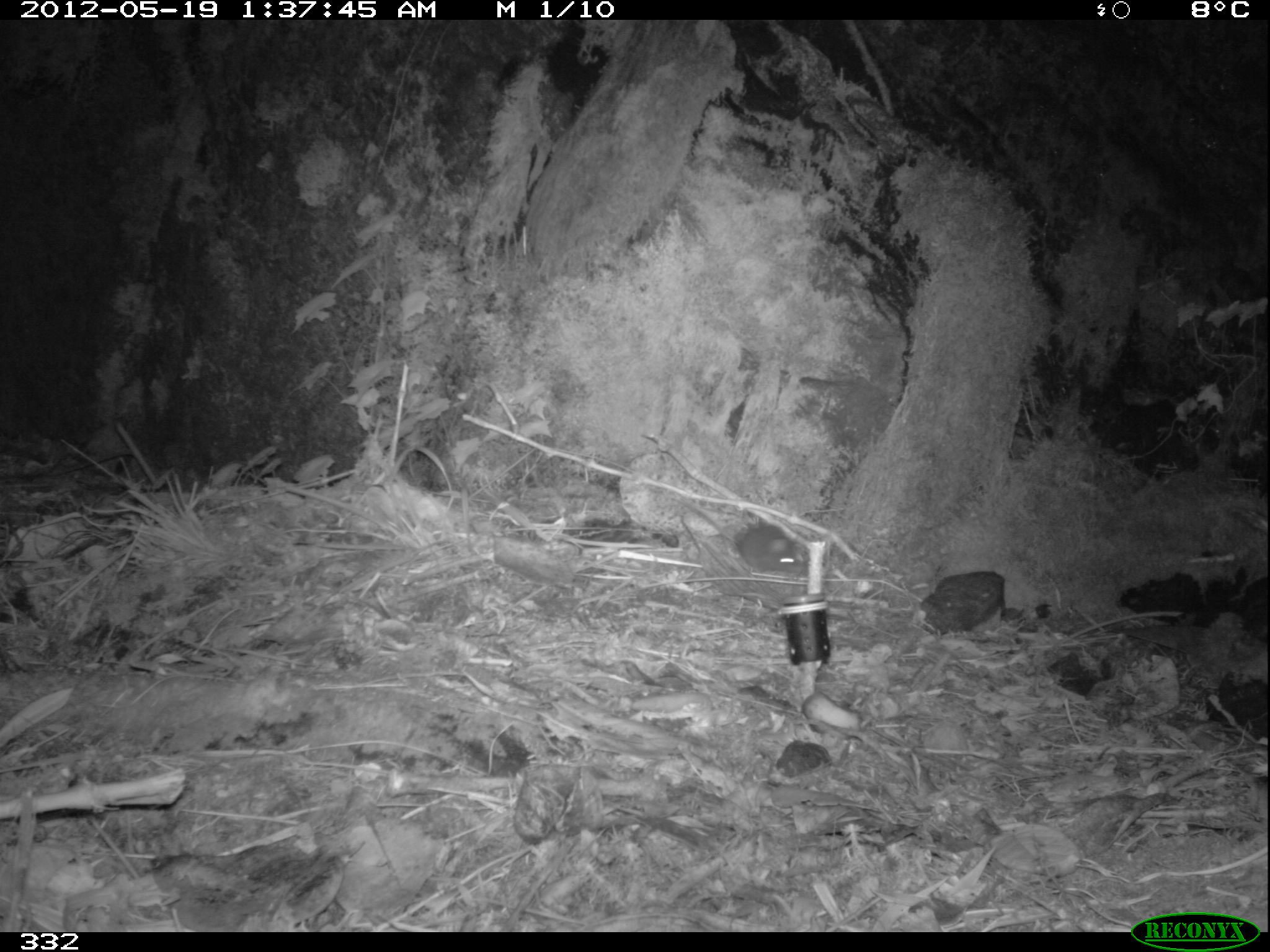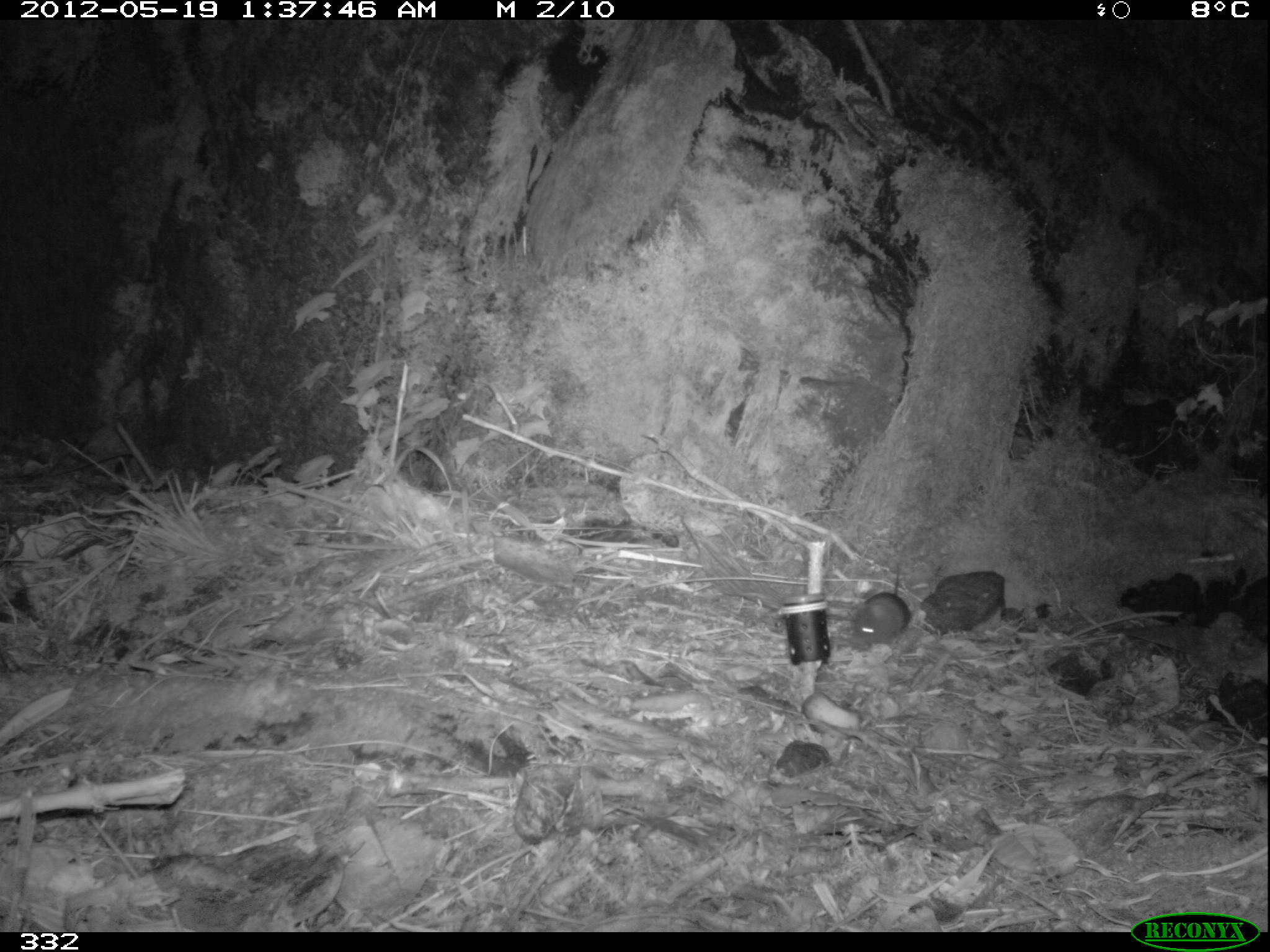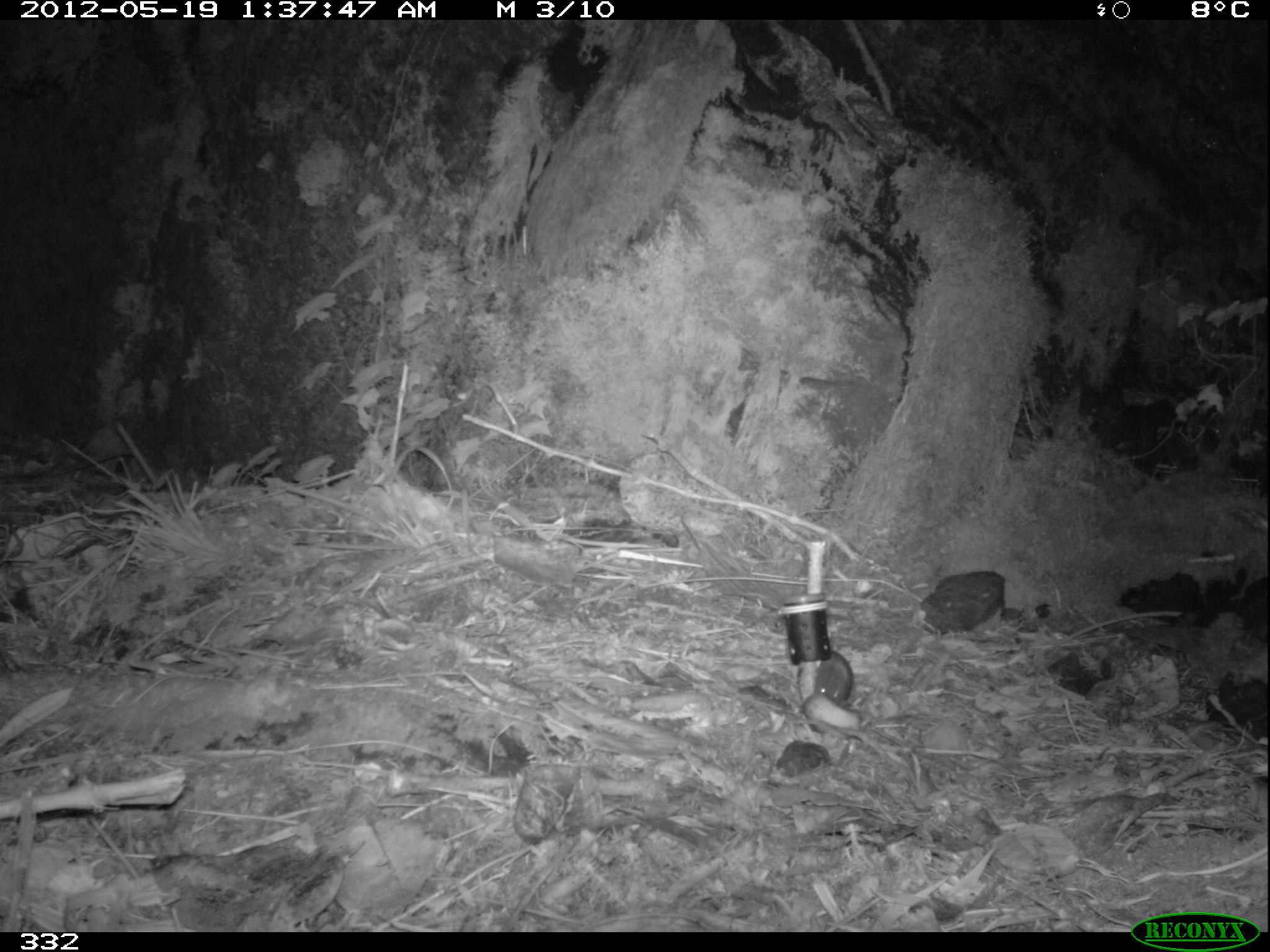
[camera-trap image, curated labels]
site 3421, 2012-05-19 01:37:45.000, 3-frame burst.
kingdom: Animalia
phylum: Chordata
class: Mammalia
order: Rodentia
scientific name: Rodentia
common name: rodents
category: unknown rodent